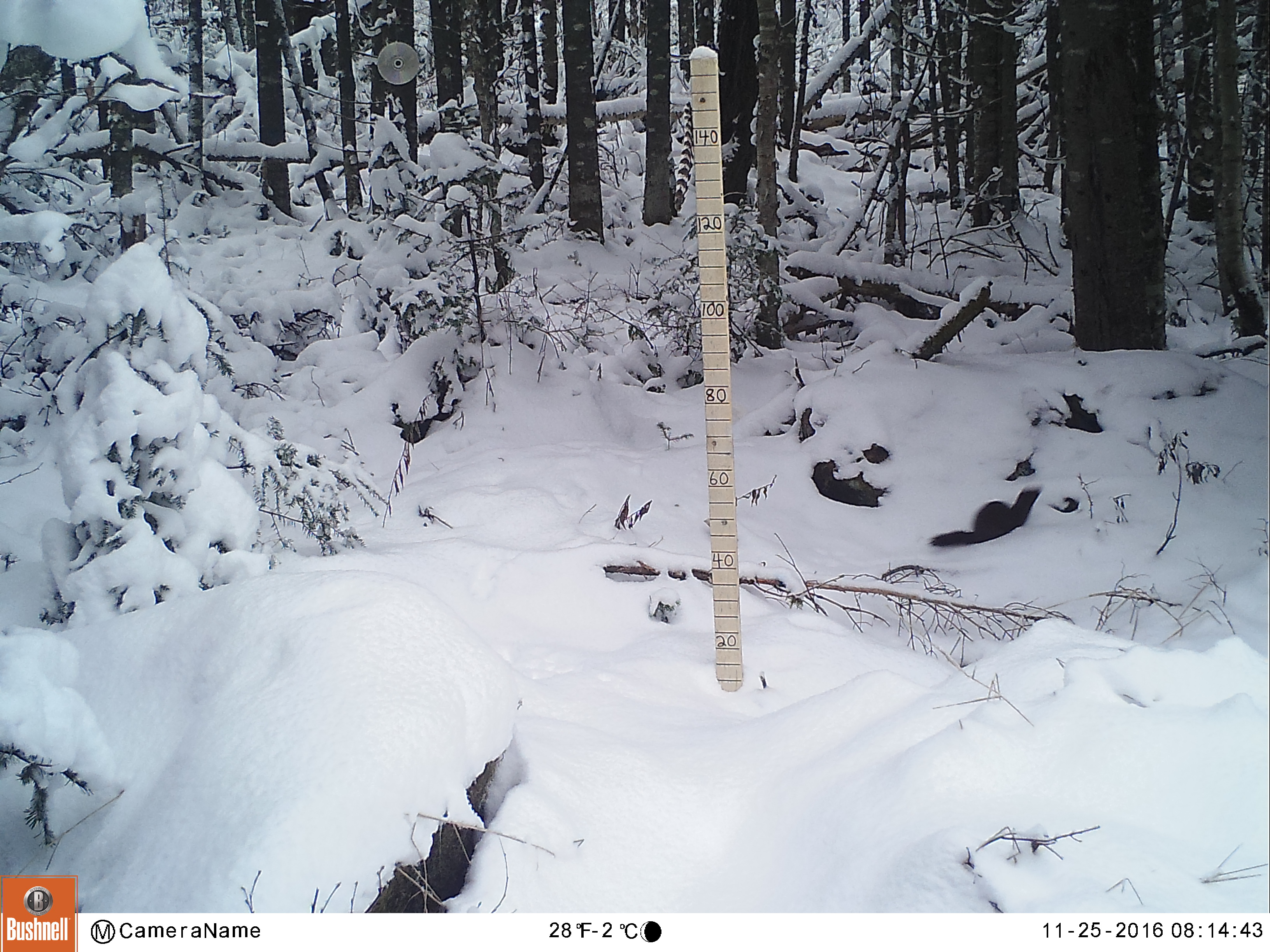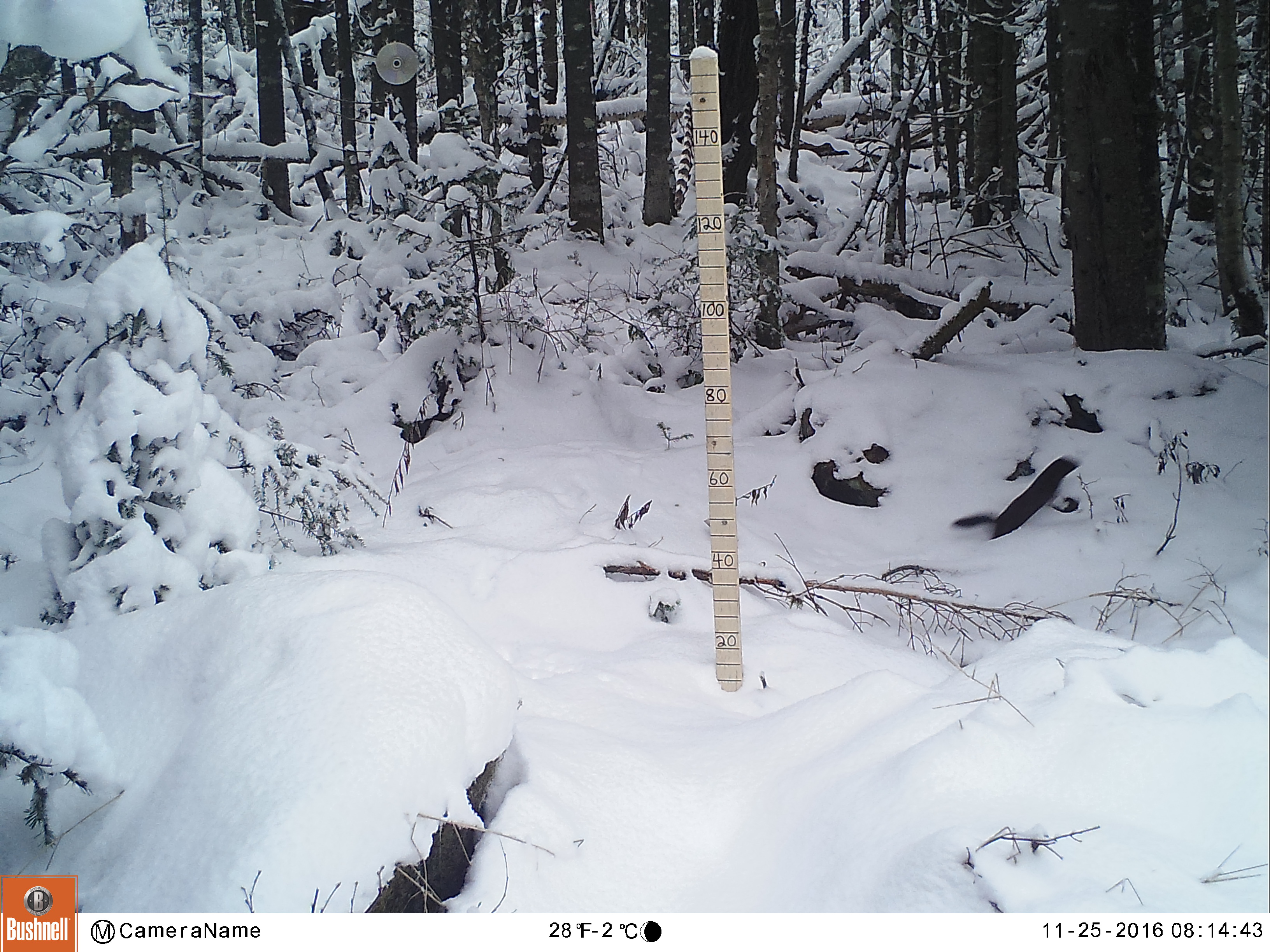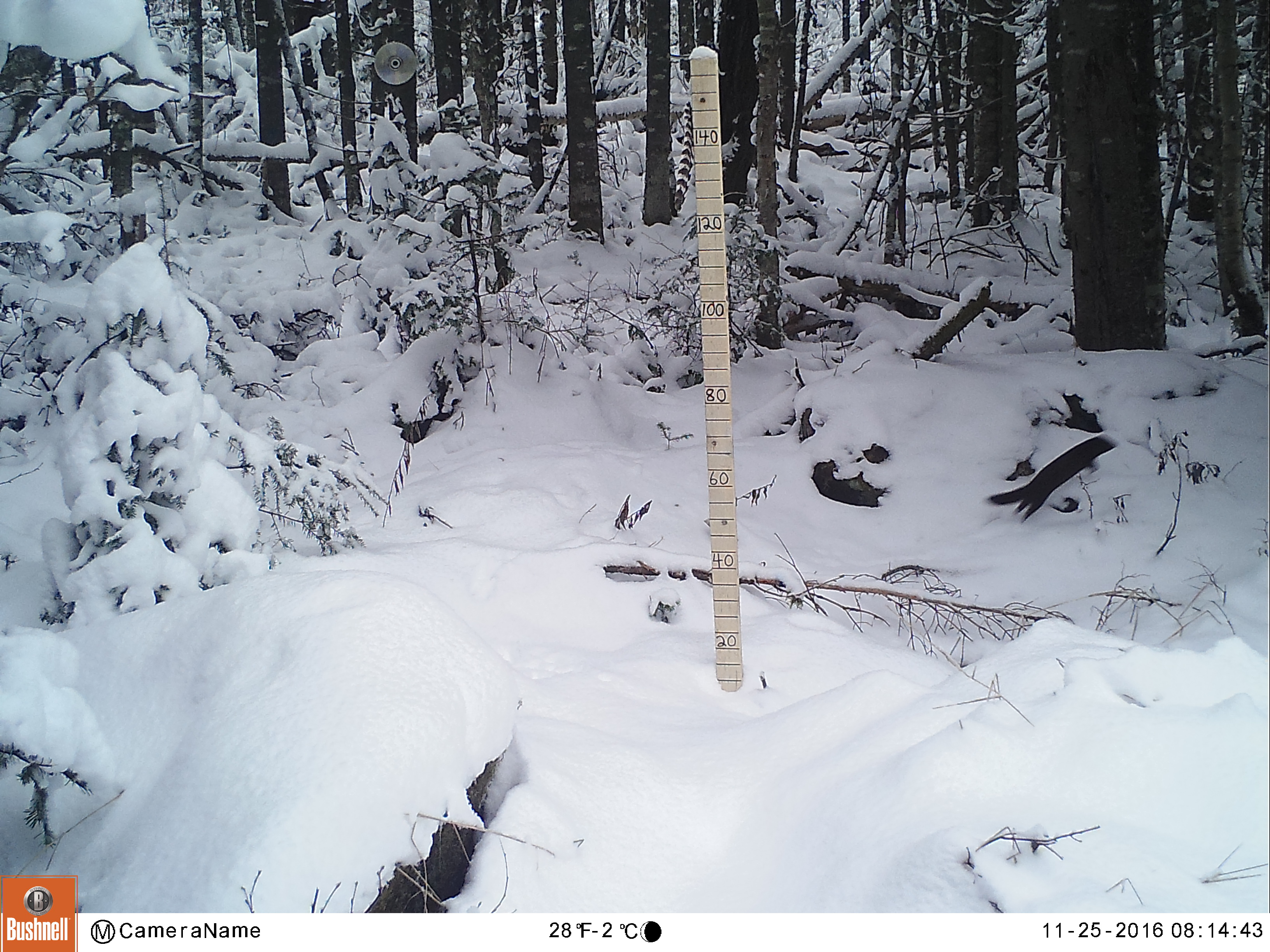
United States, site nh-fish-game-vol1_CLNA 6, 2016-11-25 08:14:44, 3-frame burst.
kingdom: Animalia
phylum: Chordata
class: Mammalia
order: Carnivora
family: Mustelidae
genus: Mustela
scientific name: Mustela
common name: weasel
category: weasel sp.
Weasel sp. (weasel) (Mustela).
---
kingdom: Animalia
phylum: Chordata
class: Mammalia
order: Carnivora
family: Mustelidae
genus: Neogale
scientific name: Neogale vison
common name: american mink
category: mink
Mink (american mink) (Neogale vison).